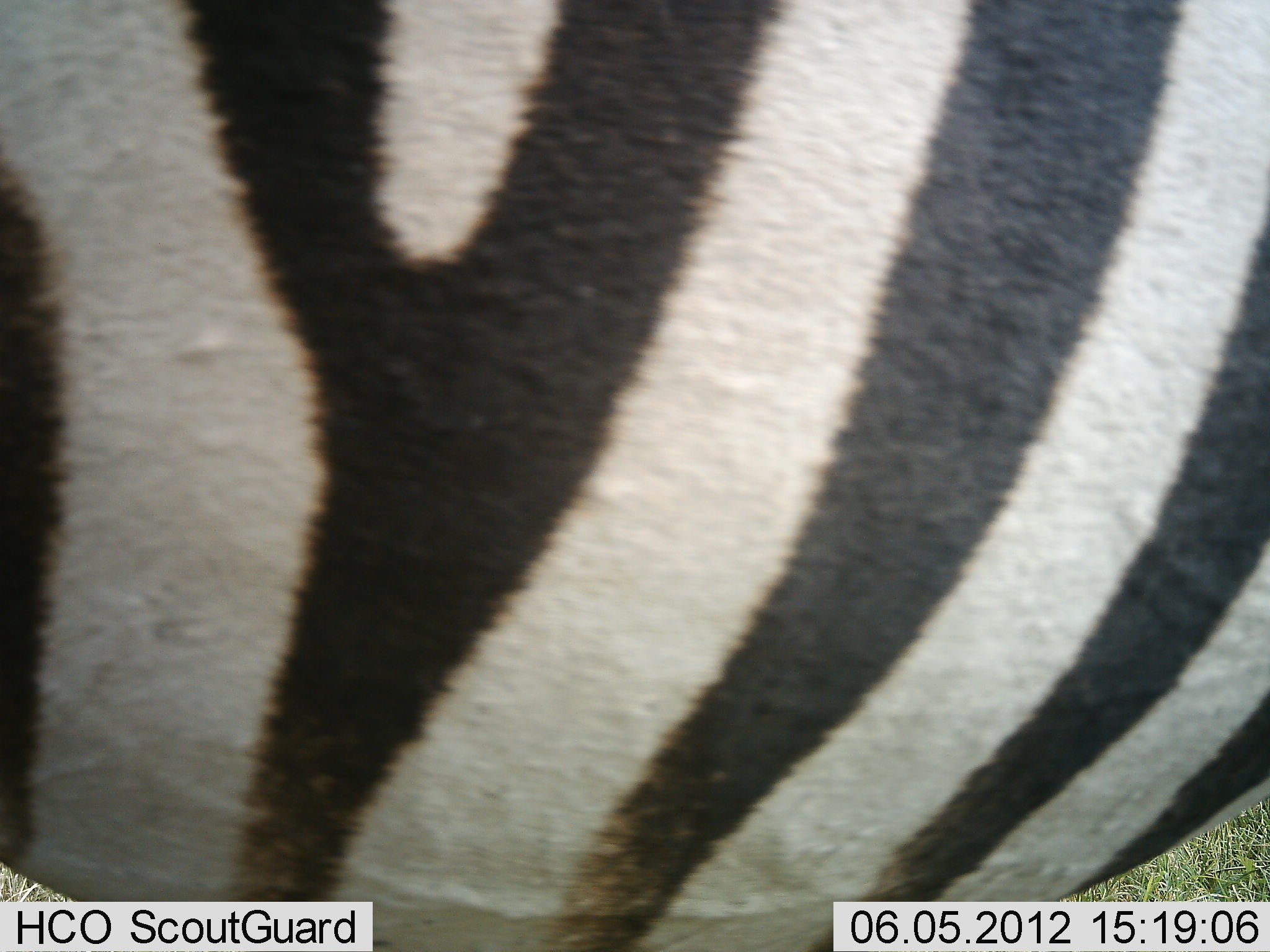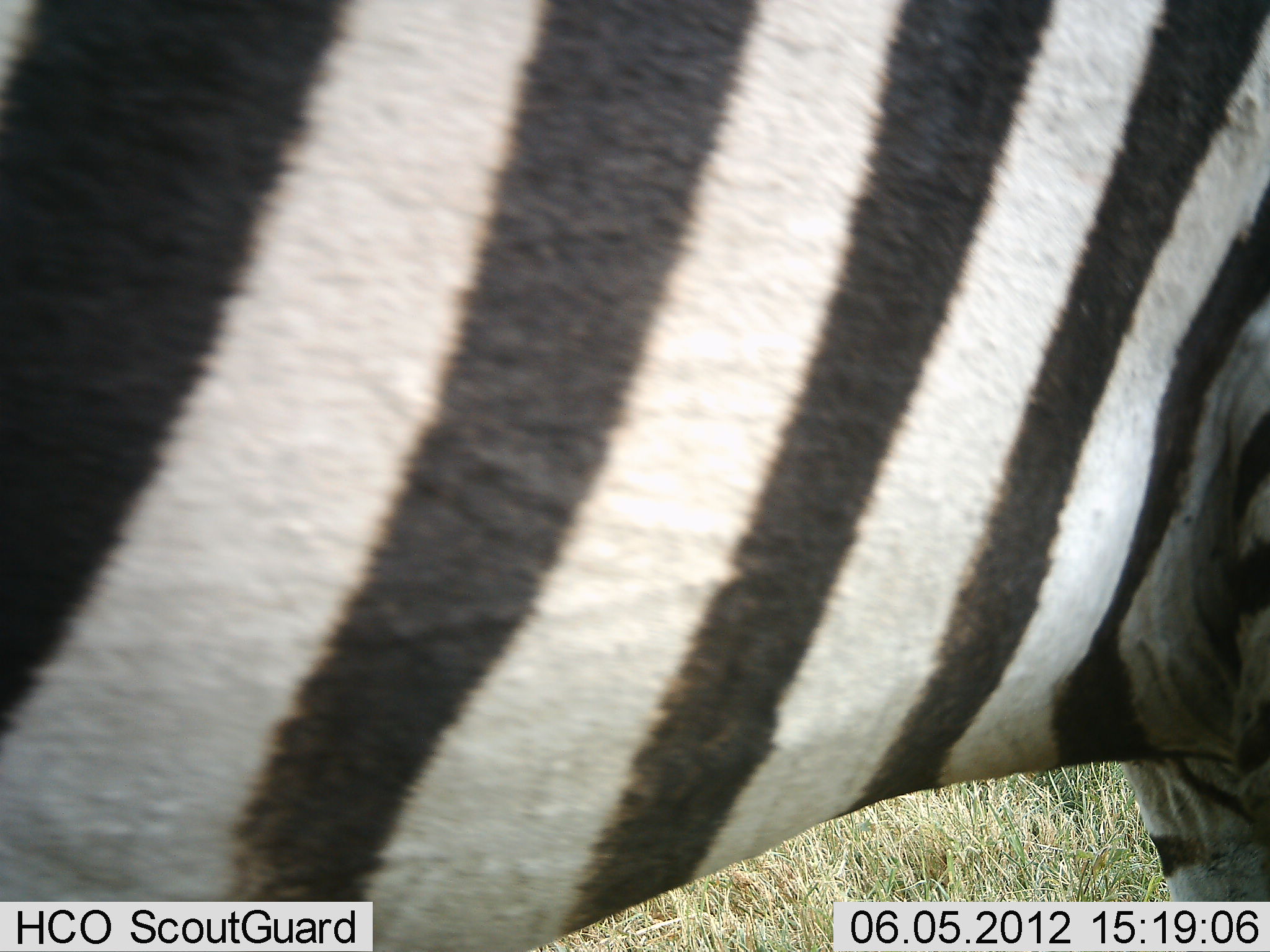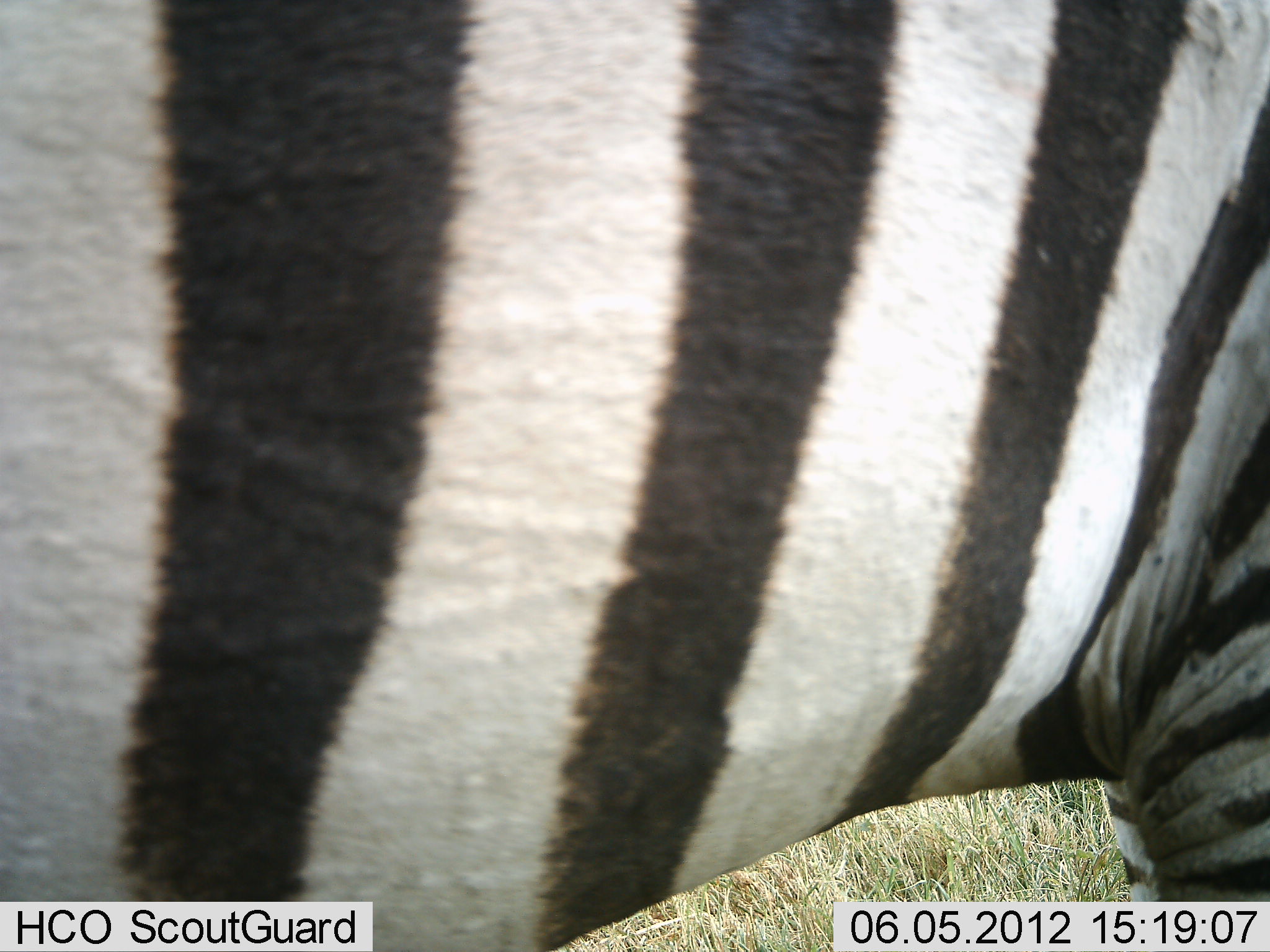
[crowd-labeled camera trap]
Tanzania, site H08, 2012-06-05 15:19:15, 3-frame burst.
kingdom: Animalia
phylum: Chordata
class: Mammalia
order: Perissodactyla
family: Equidae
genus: Equus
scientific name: Equus quagga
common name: plains zebra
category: zebra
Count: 1.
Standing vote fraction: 80%.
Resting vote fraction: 0%.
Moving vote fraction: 20%.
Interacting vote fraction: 0%.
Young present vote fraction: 0%.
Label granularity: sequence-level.